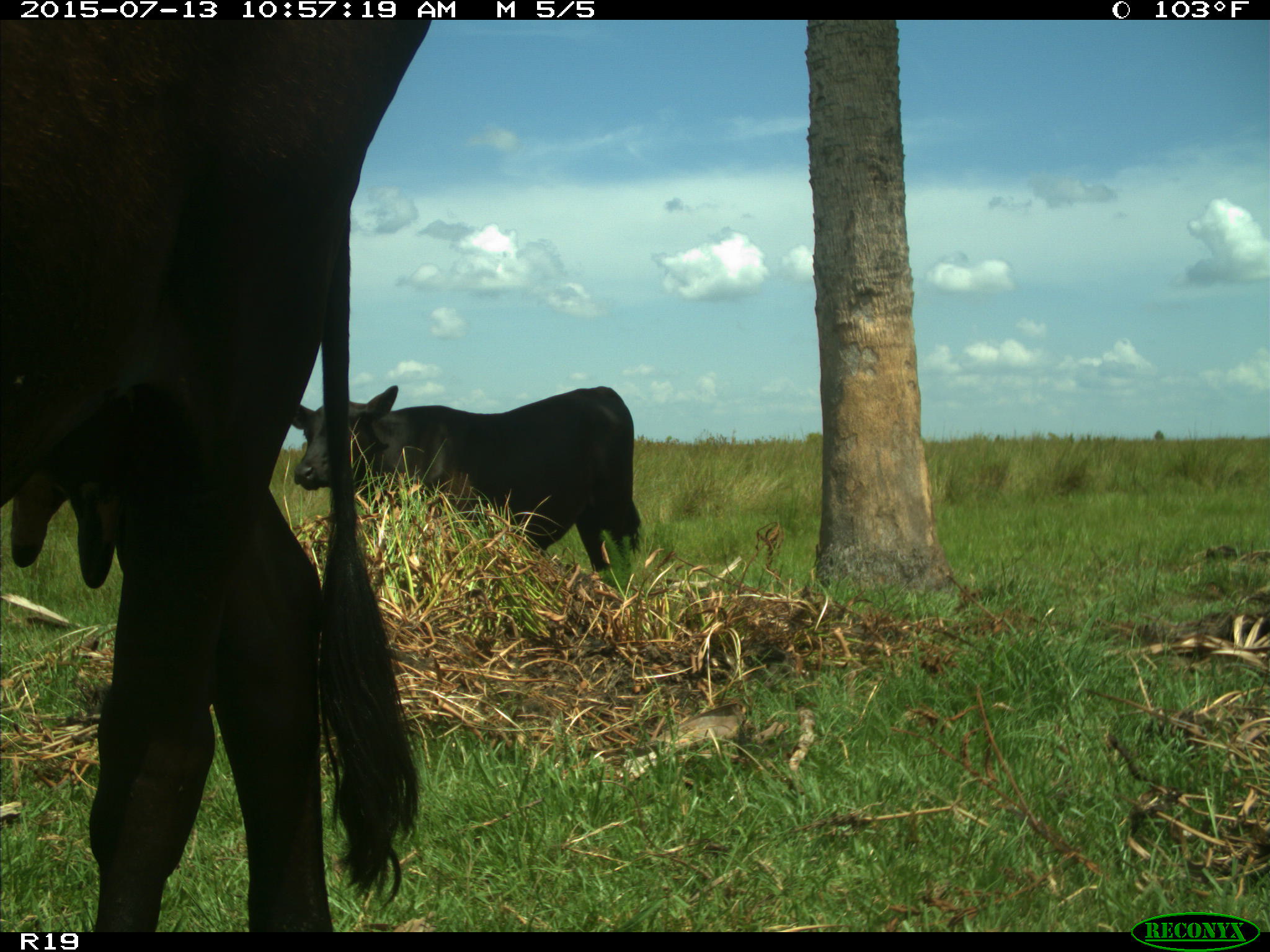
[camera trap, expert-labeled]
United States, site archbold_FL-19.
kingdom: Animalia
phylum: Chordata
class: Mammalia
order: Artiodactyla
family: Bovidae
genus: Bos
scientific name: Bos taurus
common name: domestic cow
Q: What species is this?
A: Bos taurus (domestic cow).